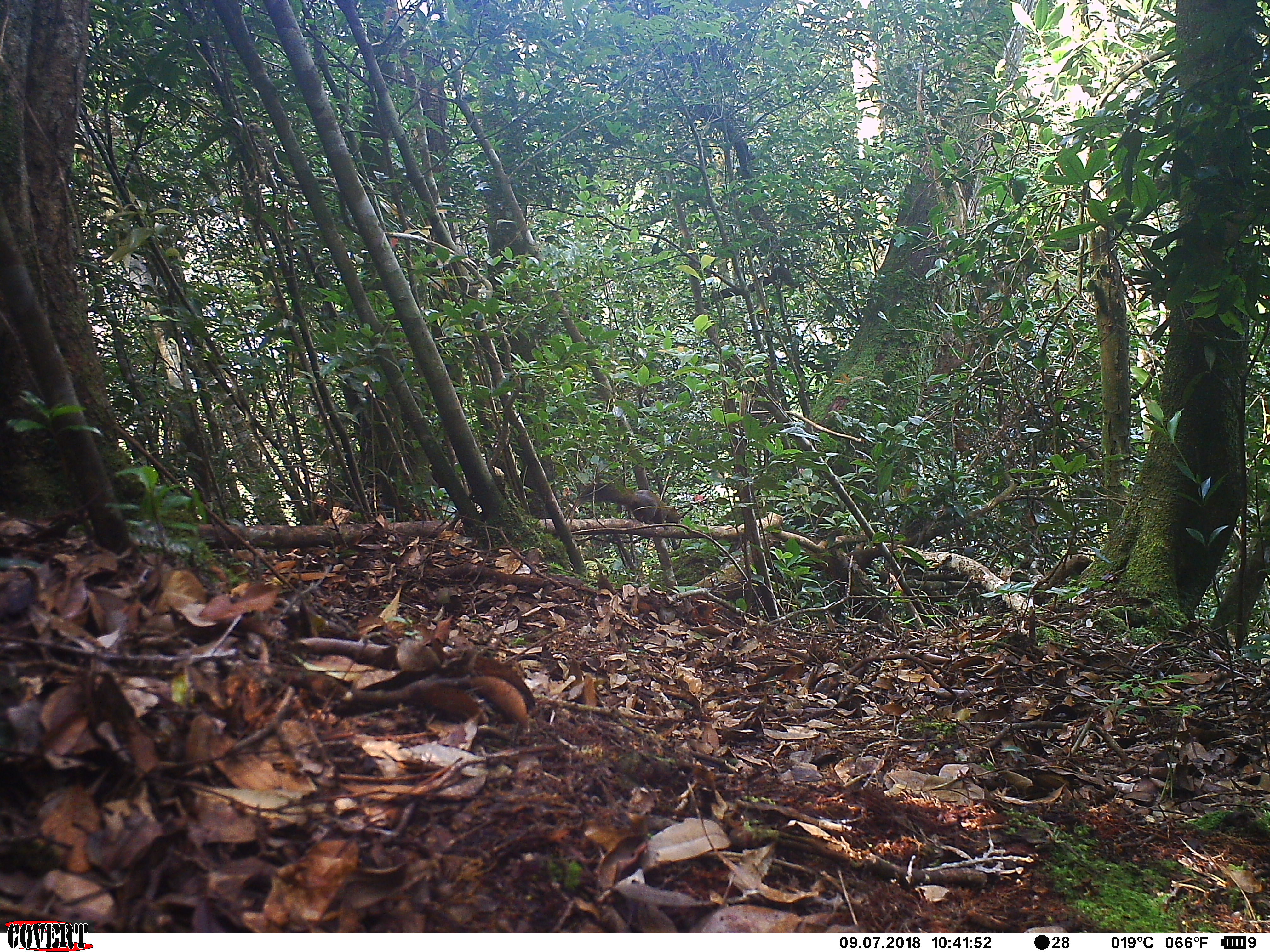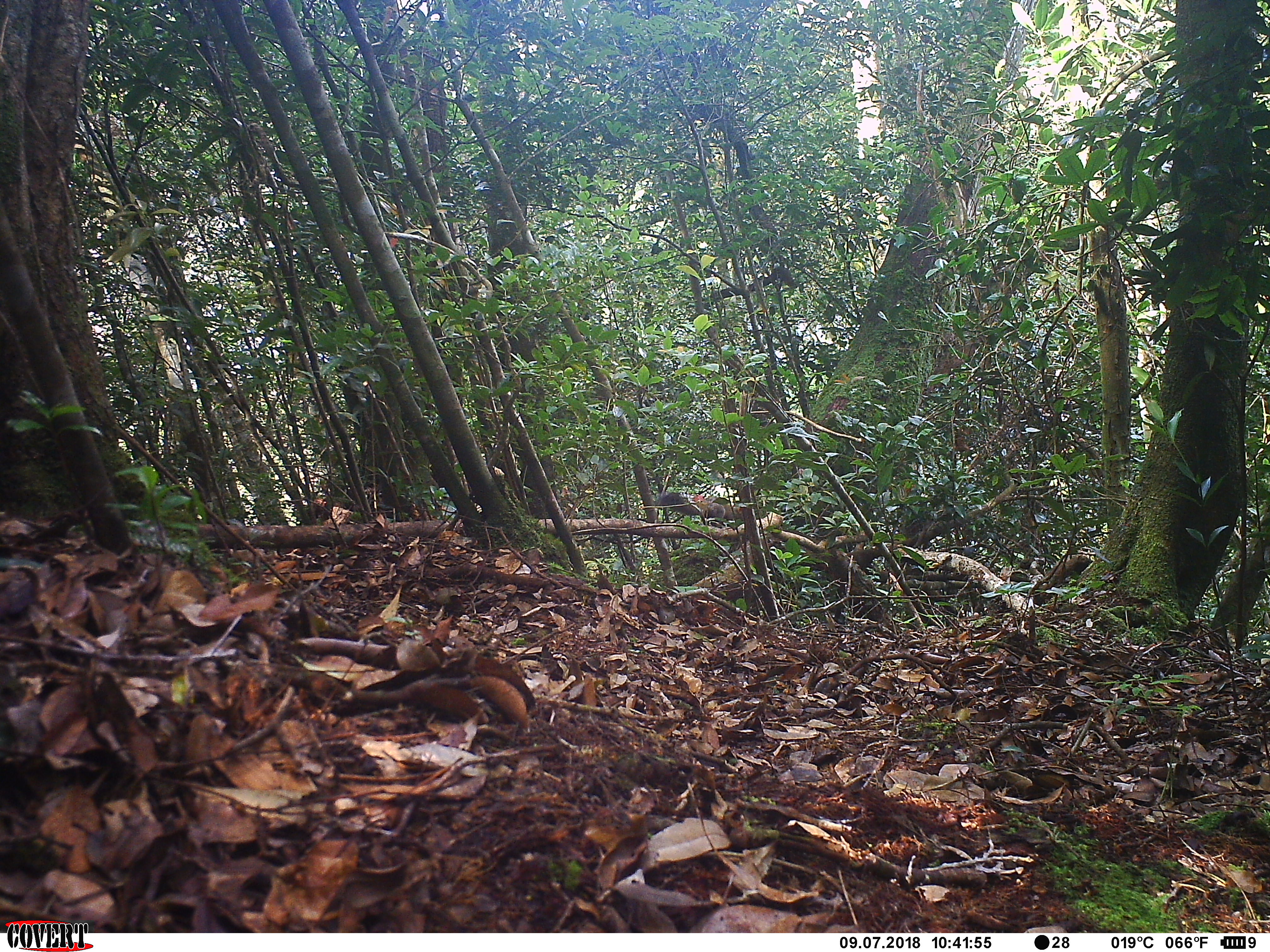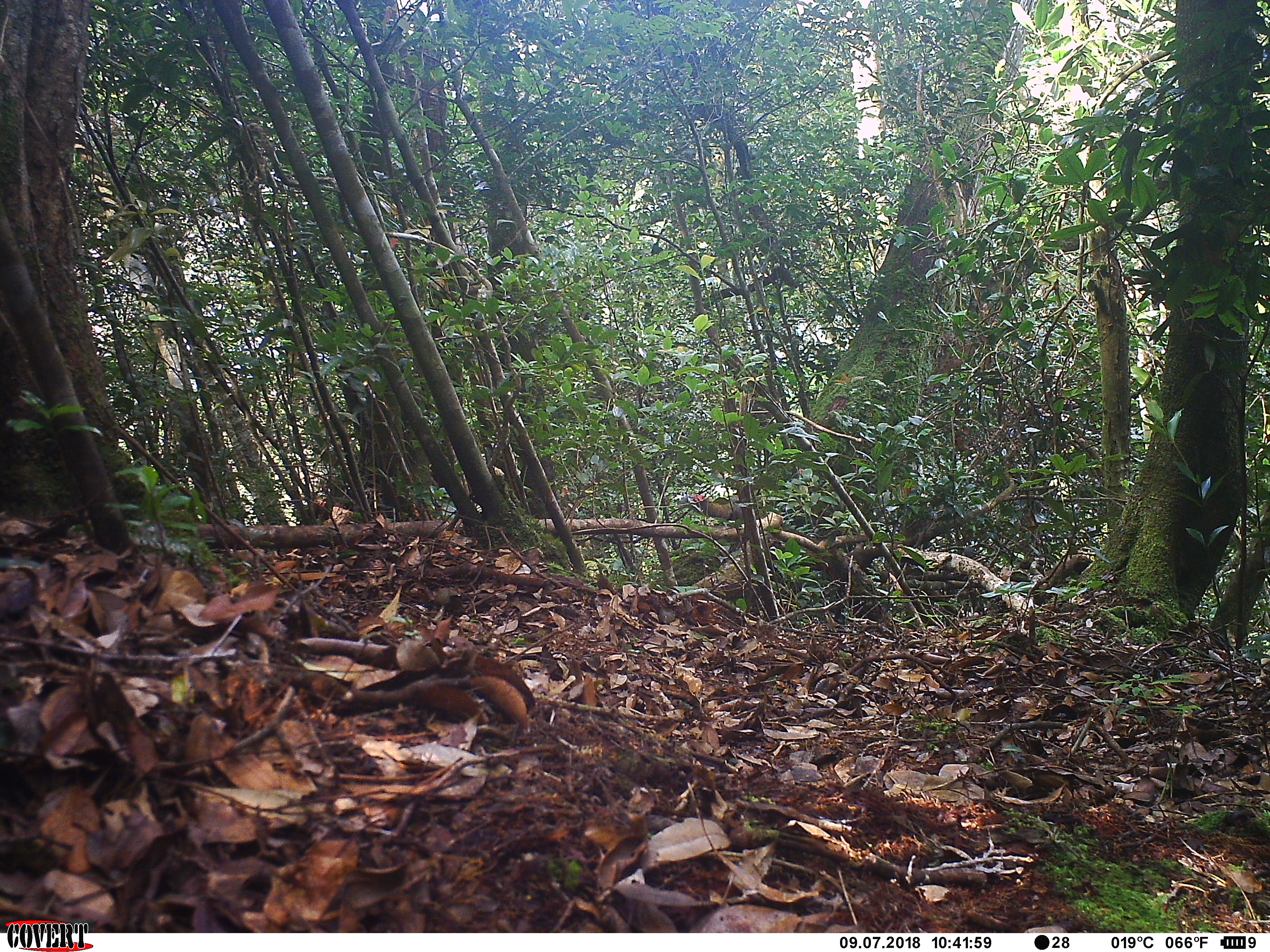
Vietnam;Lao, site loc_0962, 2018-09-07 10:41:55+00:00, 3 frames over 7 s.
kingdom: Animalia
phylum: Chordata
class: Mammalia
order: Rodentia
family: Sciuridae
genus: Sciurus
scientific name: Sciurus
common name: squirrel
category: unidentified squirrel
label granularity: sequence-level